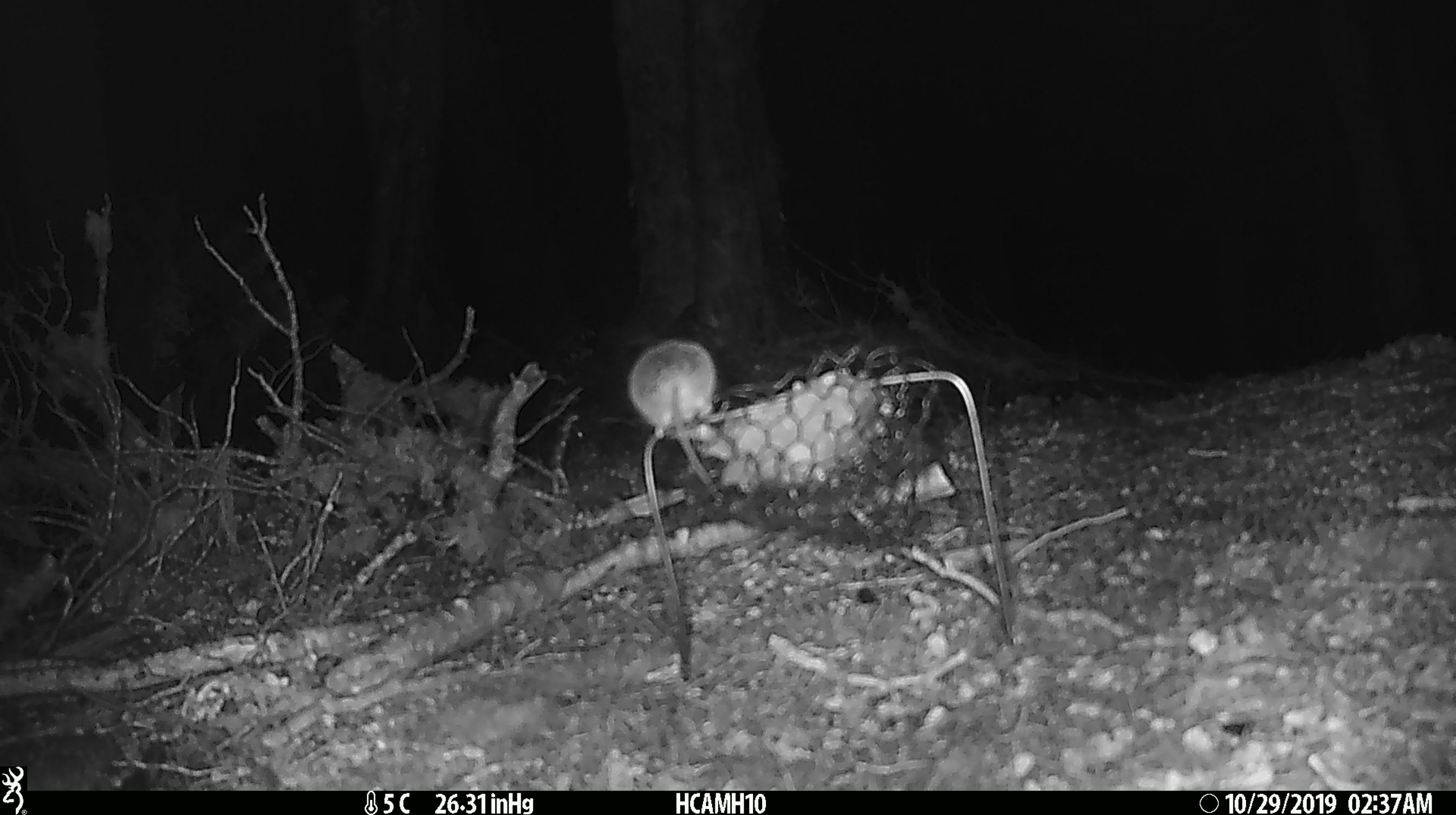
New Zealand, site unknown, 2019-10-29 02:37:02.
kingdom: Animalia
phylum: Chordata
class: Mammalia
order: Rodentia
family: Muridae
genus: Mus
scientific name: Mus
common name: mouse